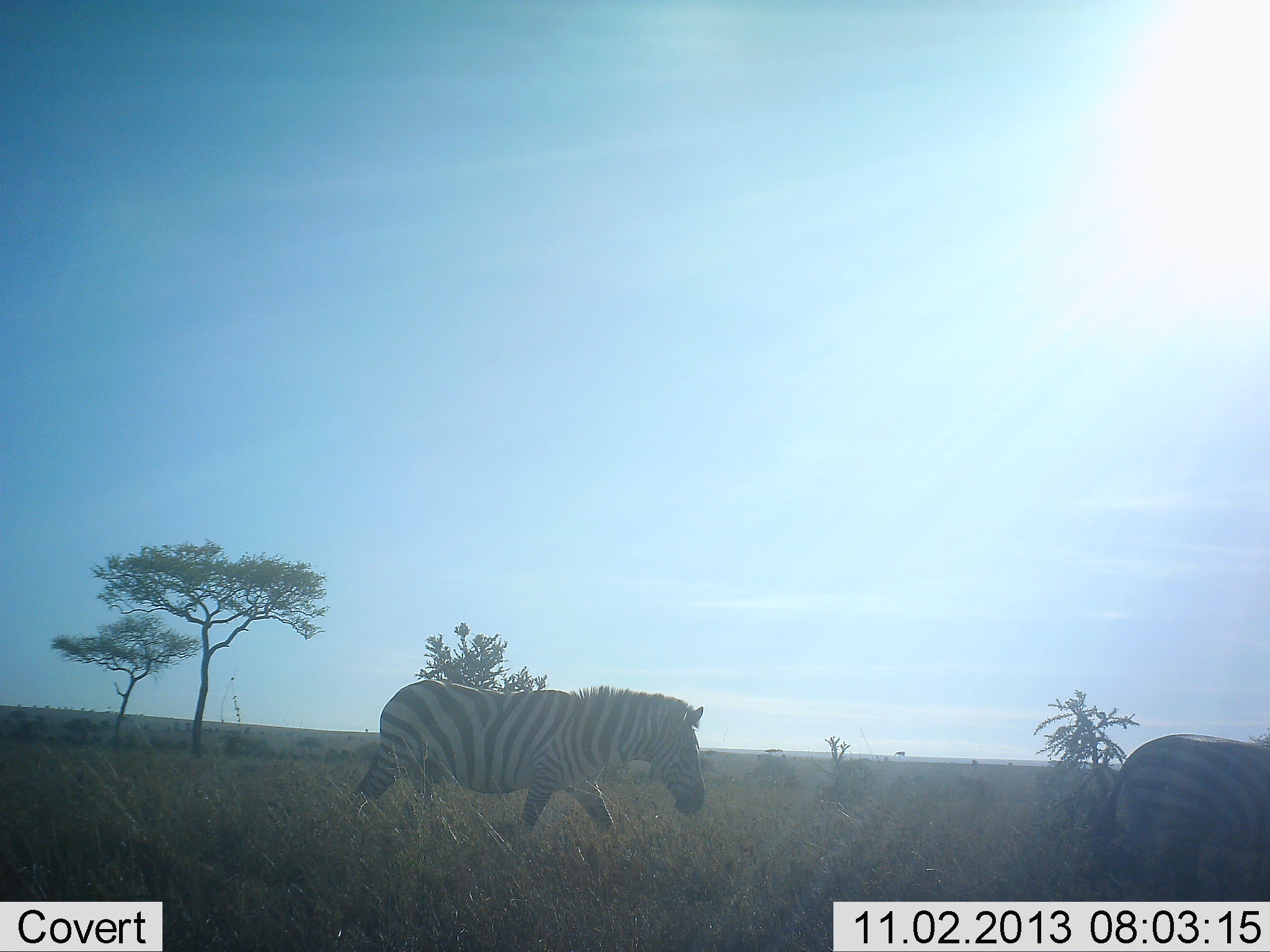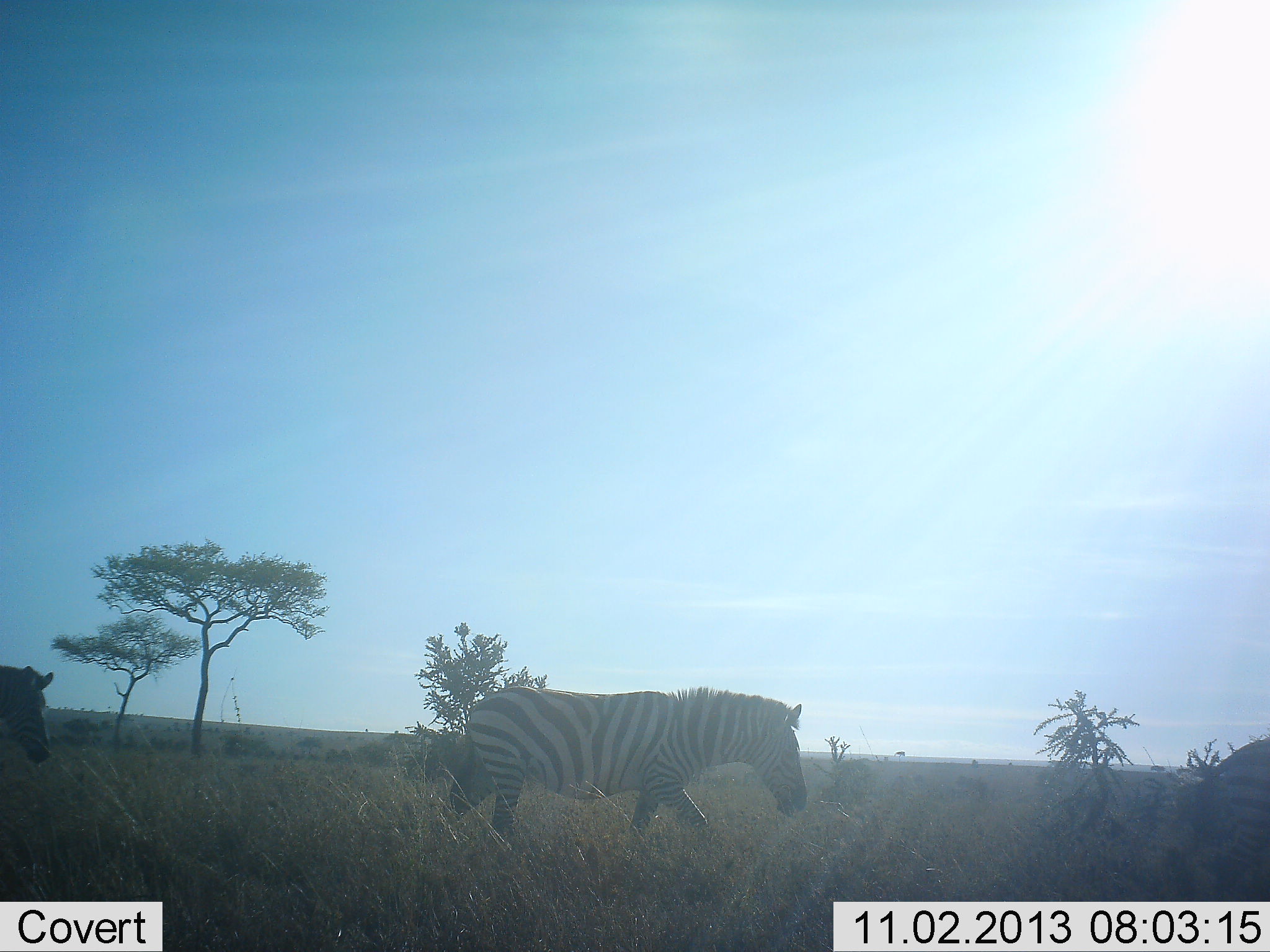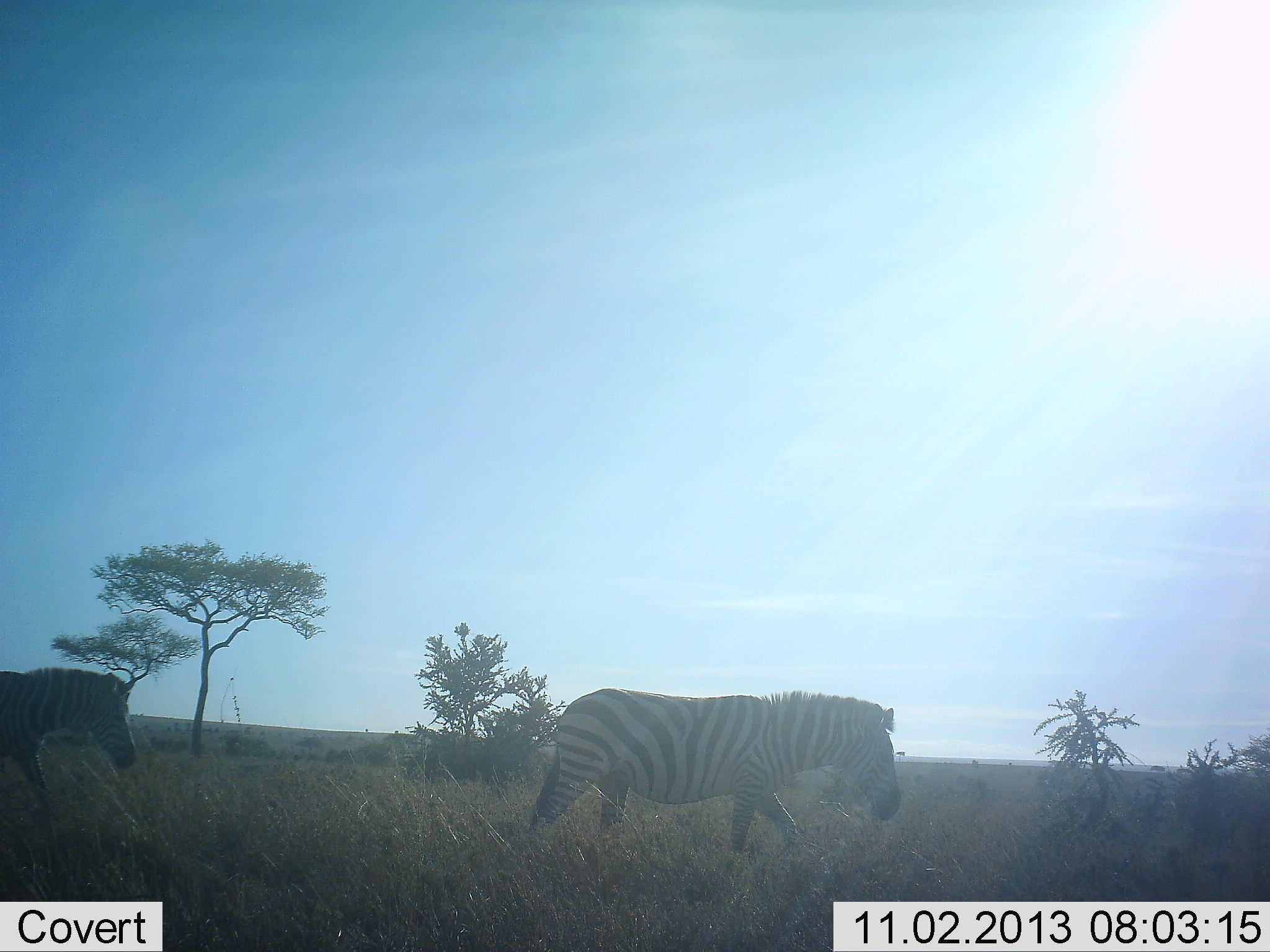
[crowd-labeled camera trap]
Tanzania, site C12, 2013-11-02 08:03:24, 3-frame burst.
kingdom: Animalia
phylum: Chordata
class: Mammalia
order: Perissodactyla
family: Equidae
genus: Equus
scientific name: Equus quagga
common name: plains zebra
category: zebra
Zebra (plains zebra) (Equus quagga), count 3. Behavior (volunteer vote fractions): standing 0%, resting 0%, moving 100%, interacting 0%. Young present (vote fraction): 0%. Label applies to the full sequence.